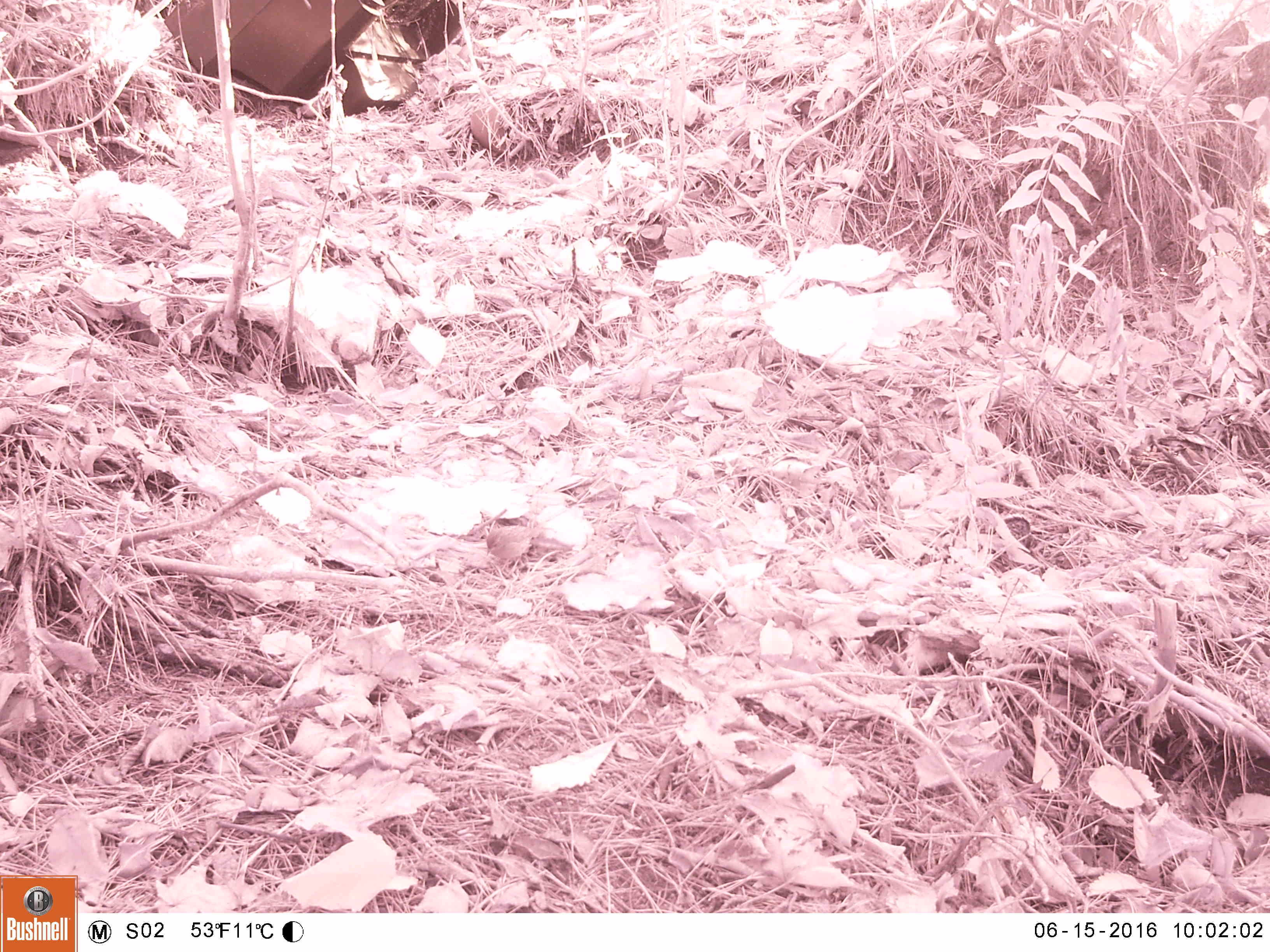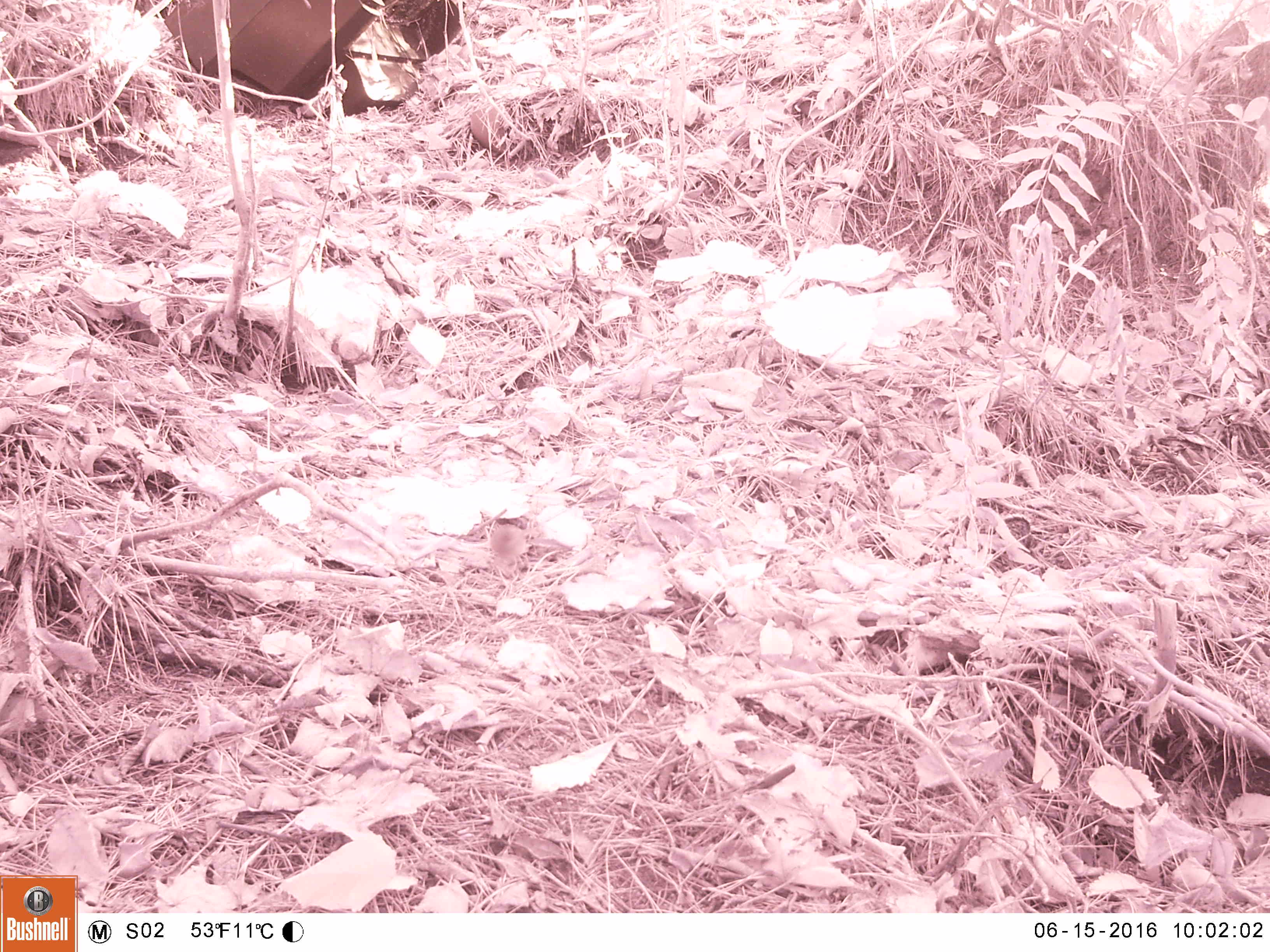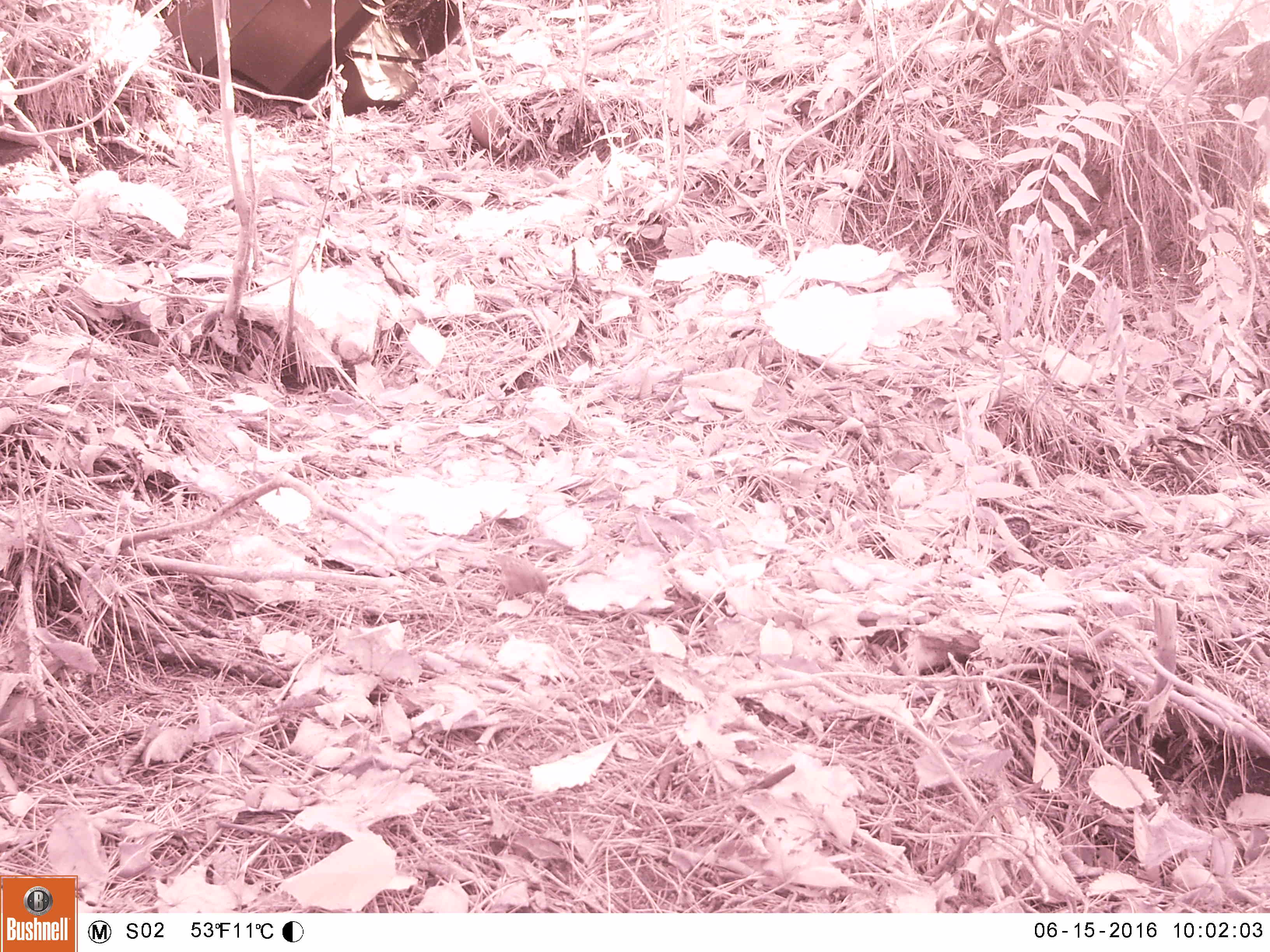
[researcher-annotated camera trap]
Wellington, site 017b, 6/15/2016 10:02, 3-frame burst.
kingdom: Animalia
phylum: Chordata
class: Aves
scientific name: Aves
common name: bird